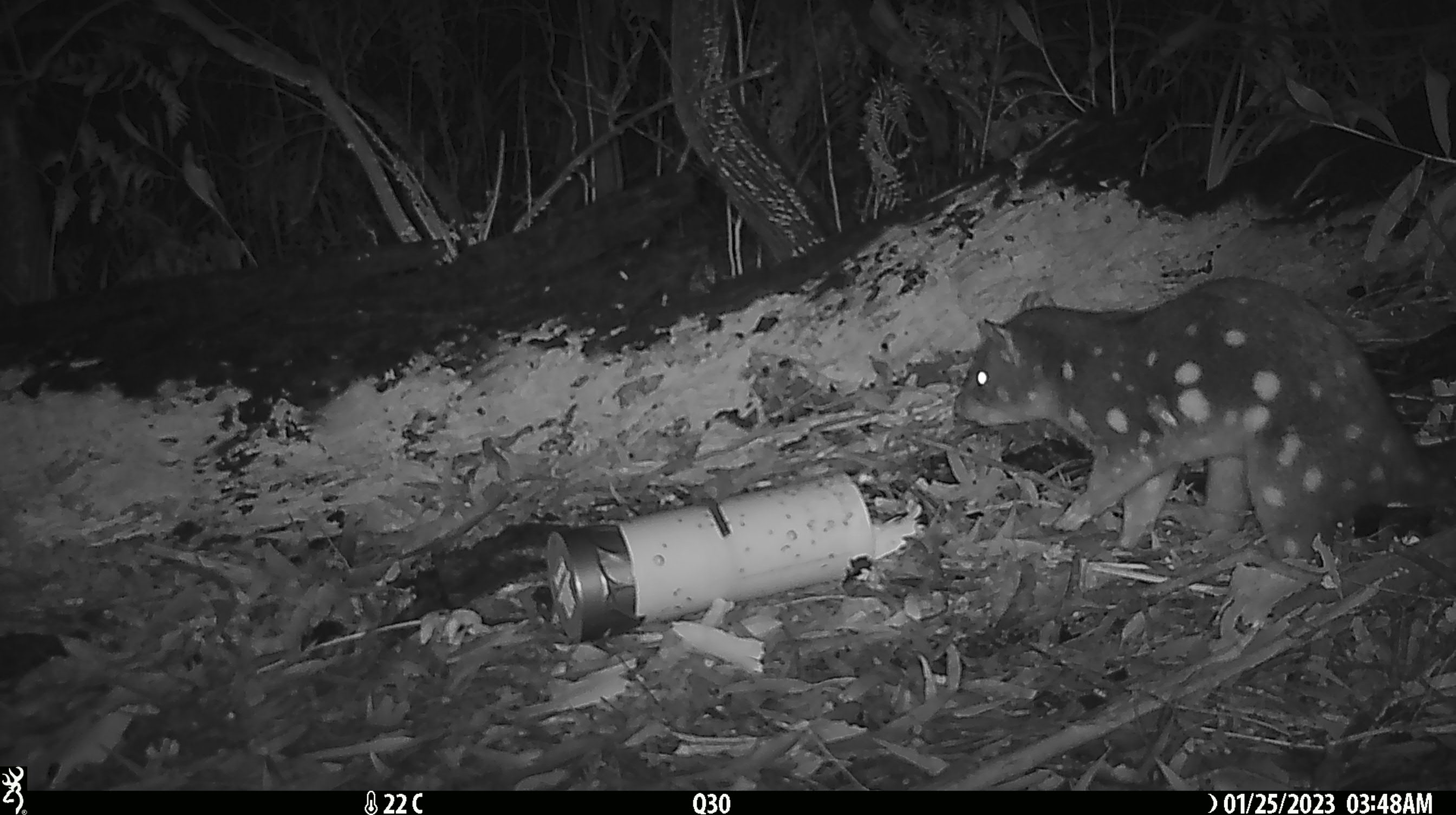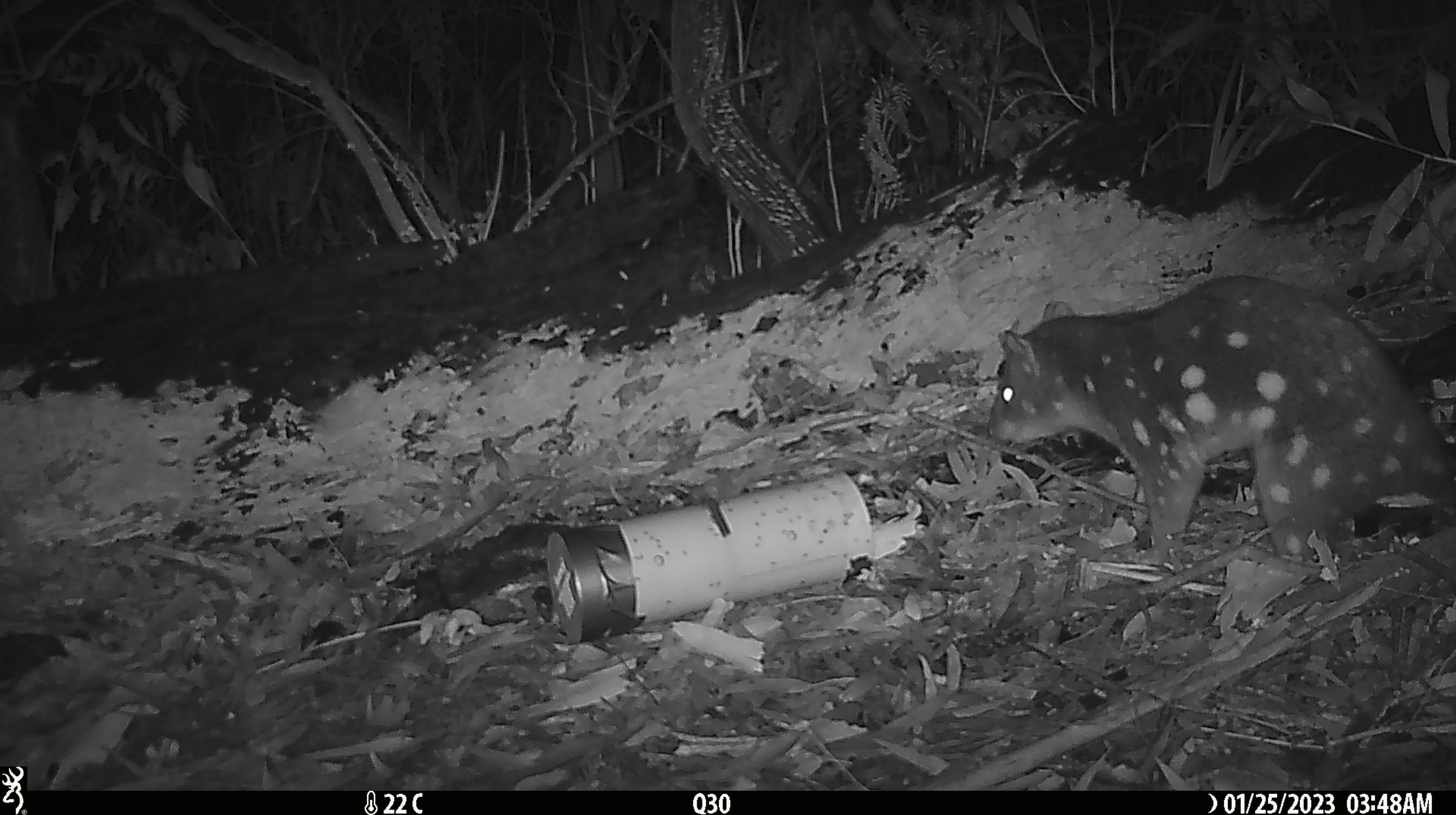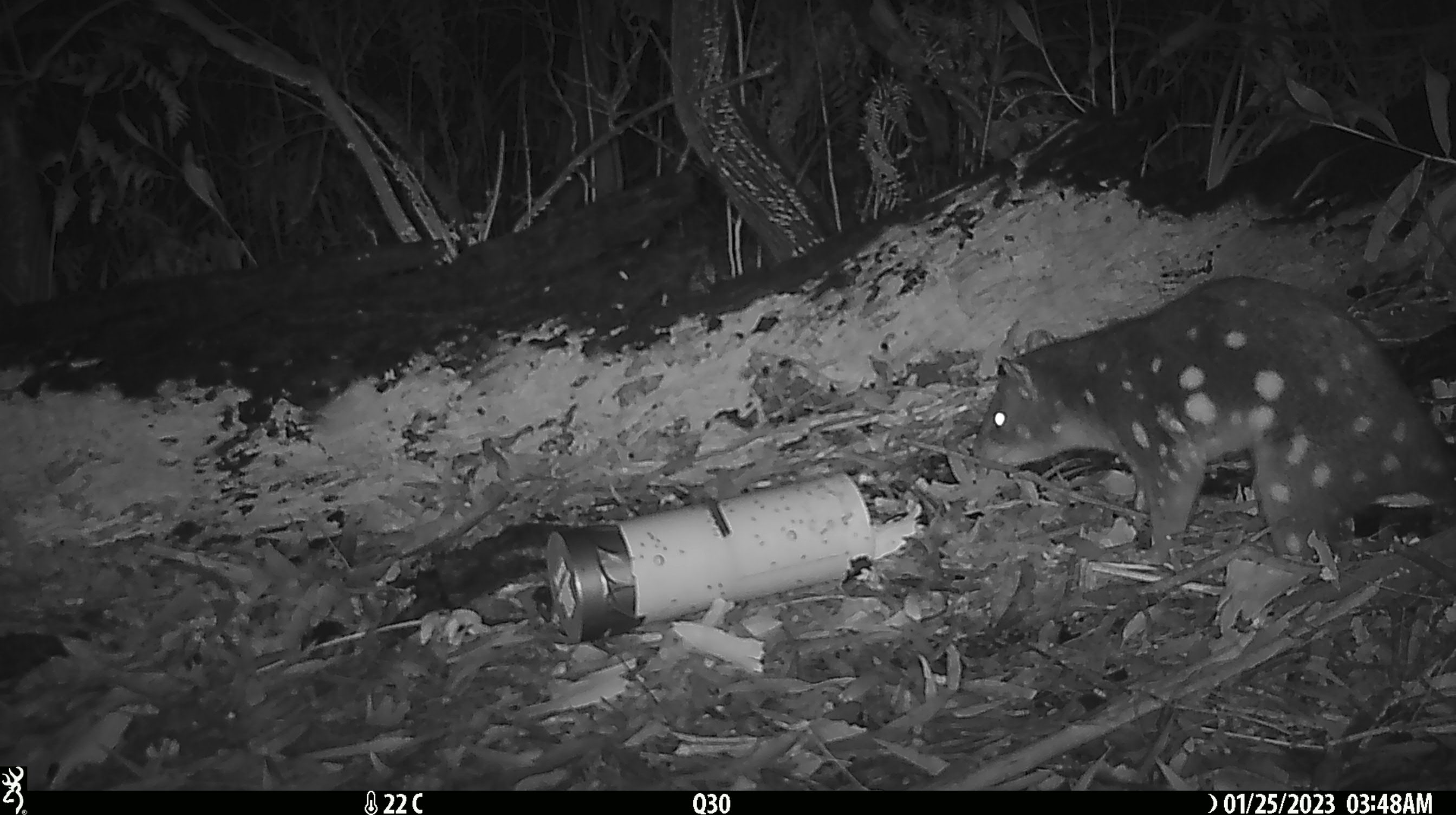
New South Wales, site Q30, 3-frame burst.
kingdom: Animalia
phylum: Chordata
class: Mammalia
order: Dasyuromorphia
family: Dasyuridae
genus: Dasyurus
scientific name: Dasyurus maculatus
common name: spotted-tailed quoll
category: quoll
Quoll (spotted-tailed quoll) (Dasyurus maculatus).